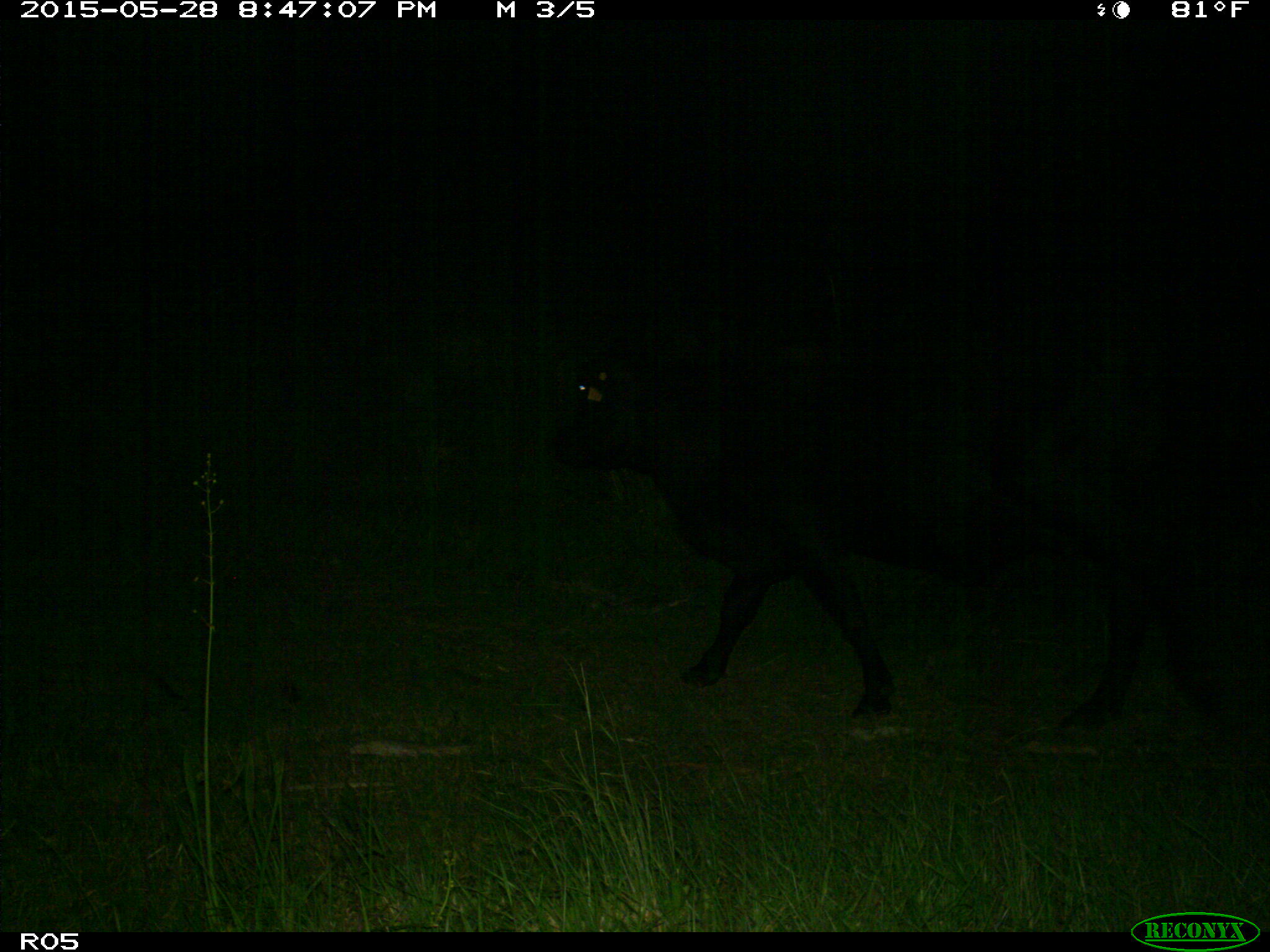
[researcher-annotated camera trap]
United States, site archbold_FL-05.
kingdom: Animalia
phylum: Chordata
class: Mammalia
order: Artiodactyla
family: Bovidae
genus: Bos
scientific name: Bos taurus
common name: domestic cow